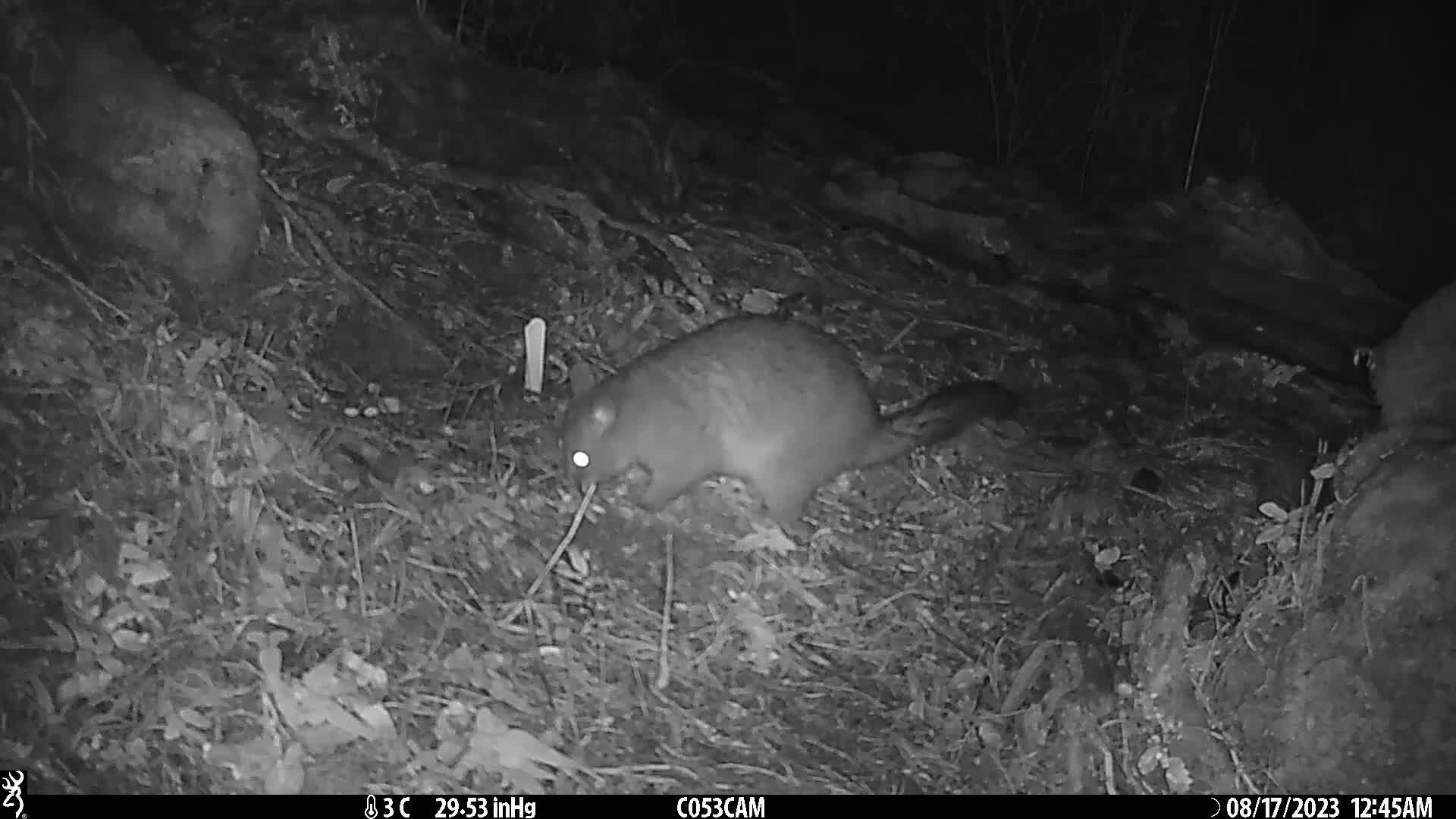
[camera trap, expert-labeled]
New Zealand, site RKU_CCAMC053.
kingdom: Animalia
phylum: Chordata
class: Mammalia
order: Diprotodontia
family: Phalangeridae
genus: Trichosurus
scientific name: Trichosurus vulpecula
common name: common brushtail possum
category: possum